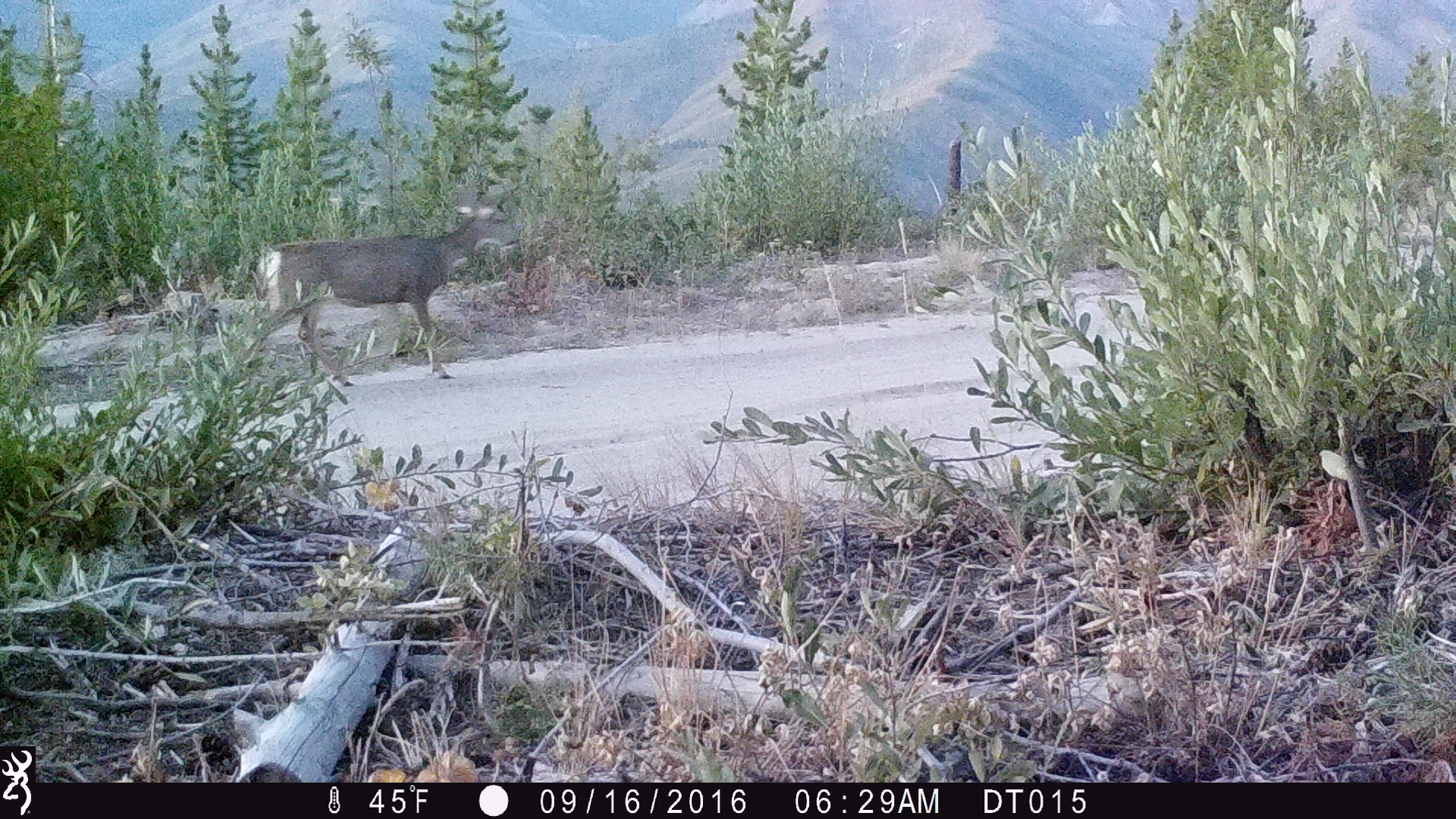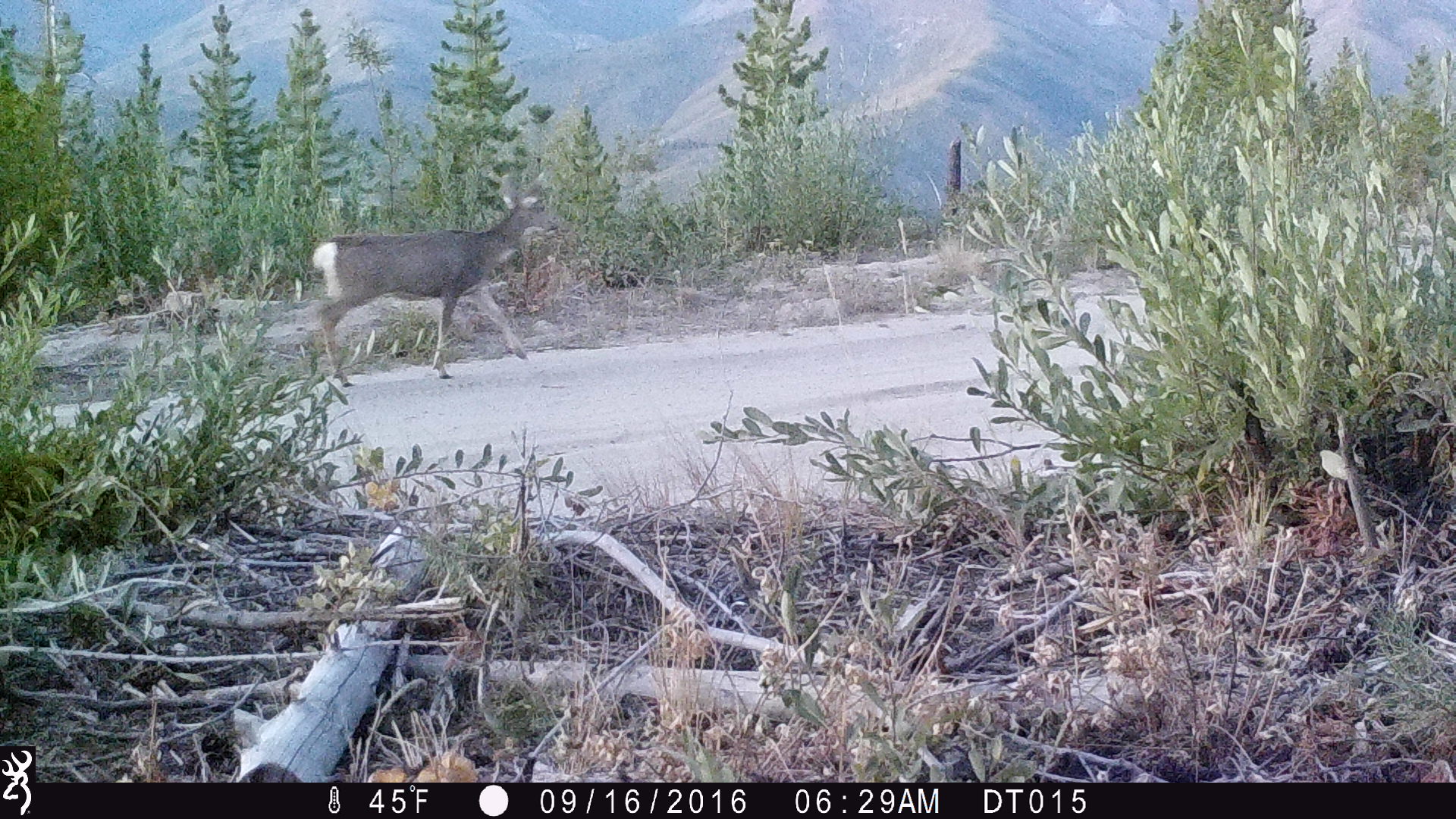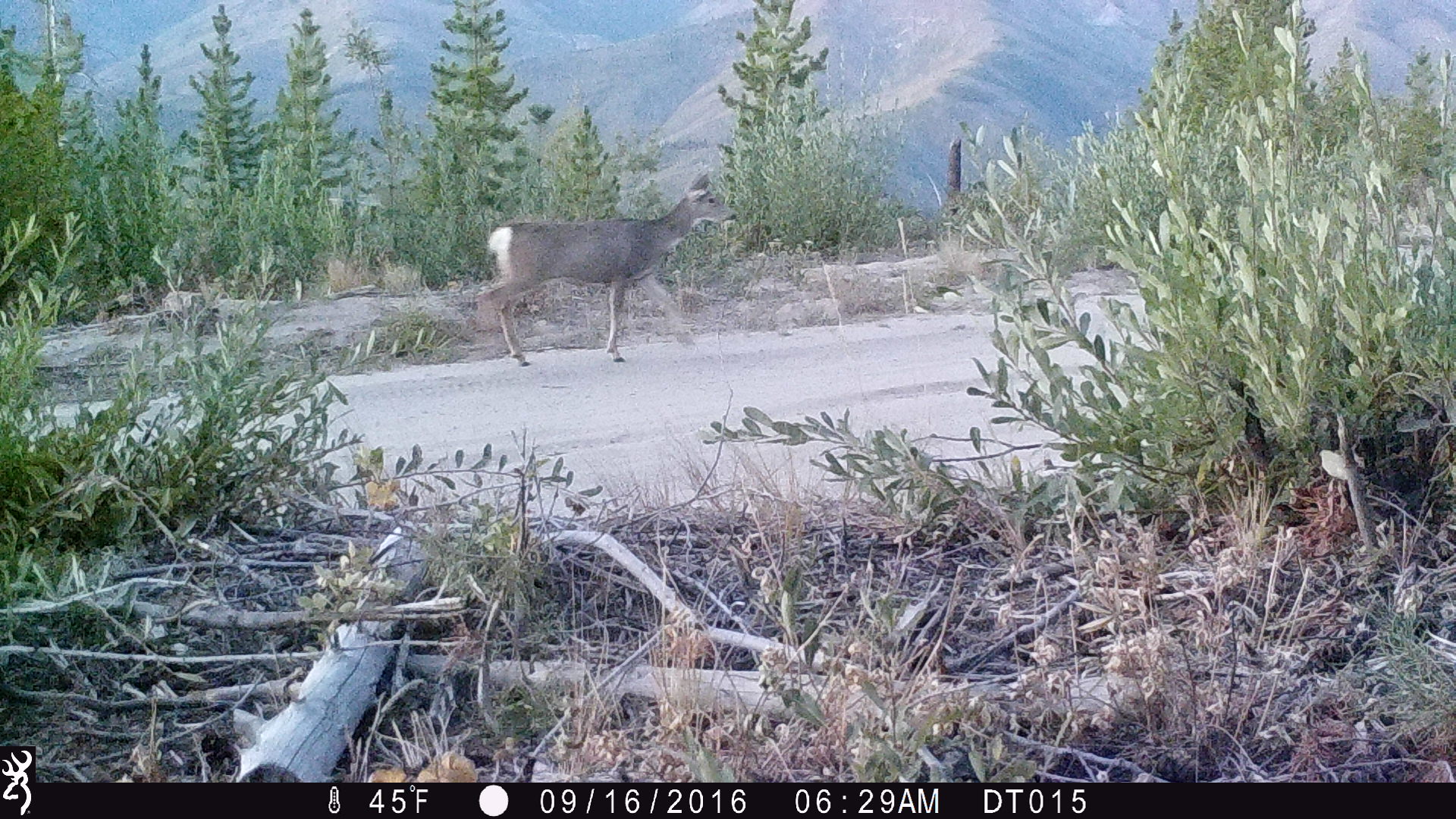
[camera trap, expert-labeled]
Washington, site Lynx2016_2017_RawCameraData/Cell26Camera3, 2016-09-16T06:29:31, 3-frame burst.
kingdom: Animalia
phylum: Chordata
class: Mammalia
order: Artiodactyla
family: Cervidae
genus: Odocoileus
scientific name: Odocoileus hemionus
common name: mule deer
Odocoileus hemionus (mule deer). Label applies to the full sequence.